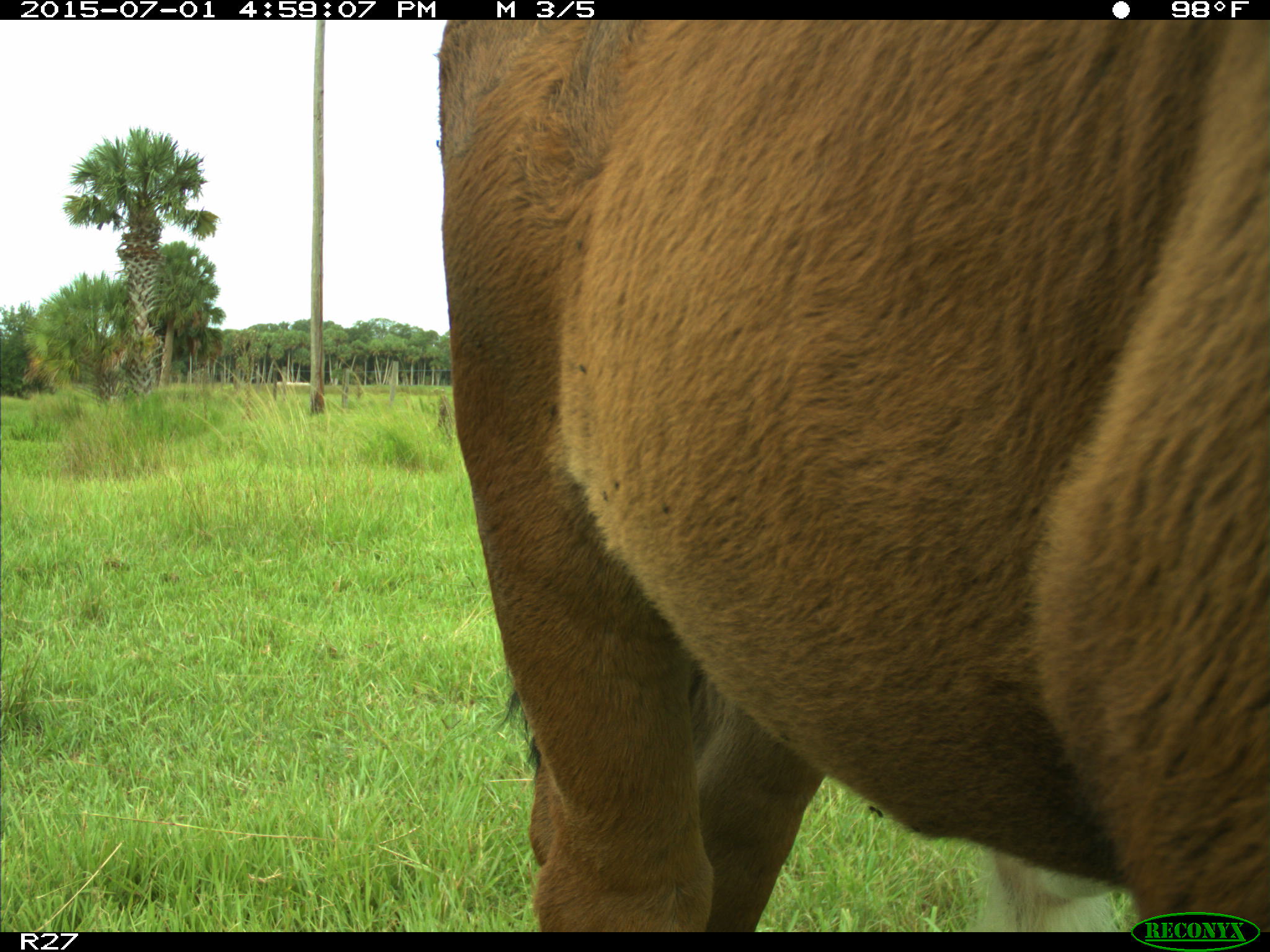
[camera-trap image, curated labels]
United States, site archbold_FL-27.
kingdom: Animalia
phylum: Chordata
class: Mammalia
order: Artiodactyla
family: Bovidae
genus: Bos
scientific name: Bos taurus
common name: domestic cow